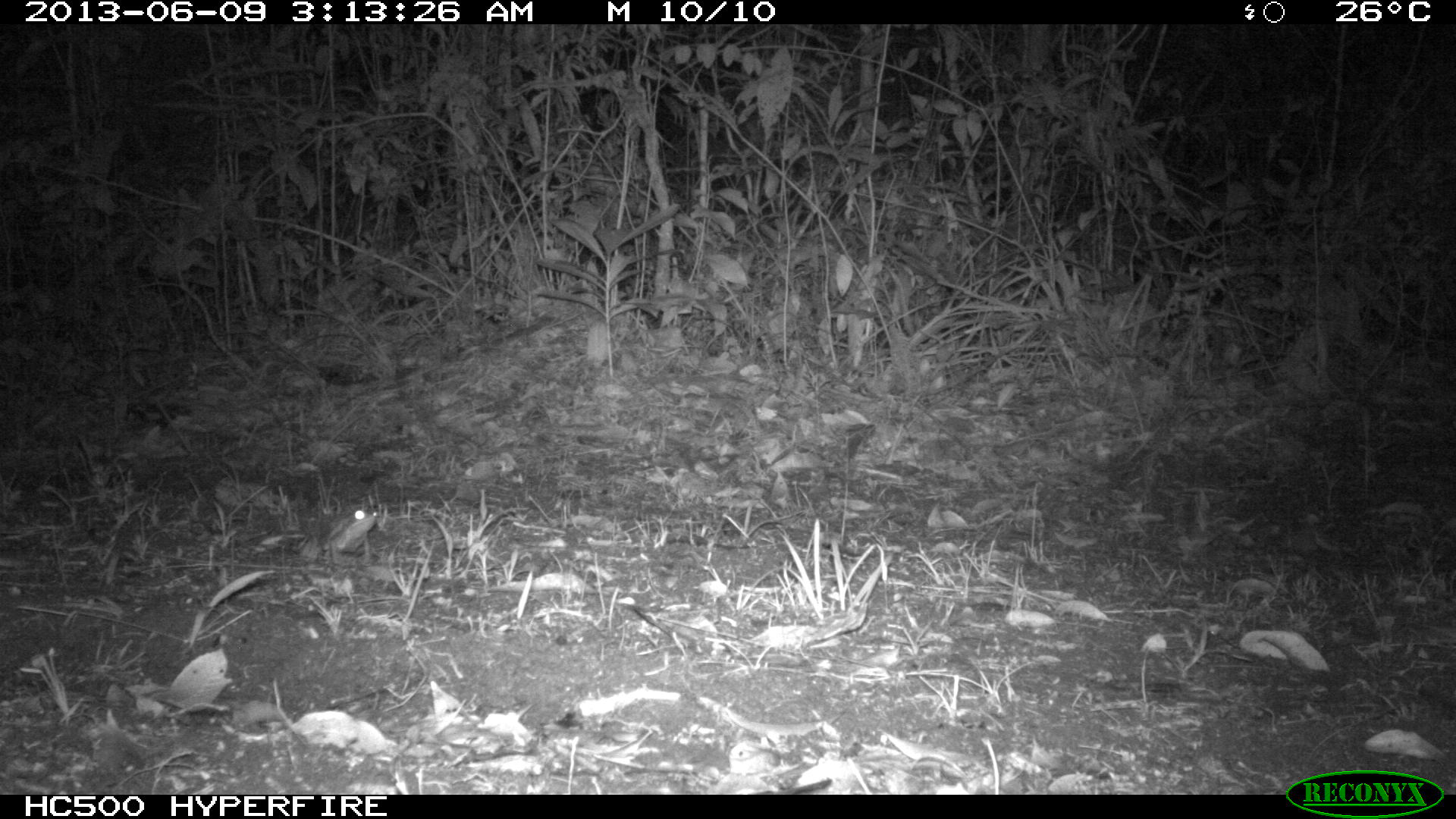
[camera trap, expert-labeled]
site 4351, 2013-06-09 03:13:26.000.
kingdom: Animalia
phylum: Chordata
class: Mammalia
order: Carnivora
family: Felidae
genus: Leopardus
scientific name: Leopardus wiedii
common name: margay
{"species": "Leopardus wiedii (margay)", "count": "1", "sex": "male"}